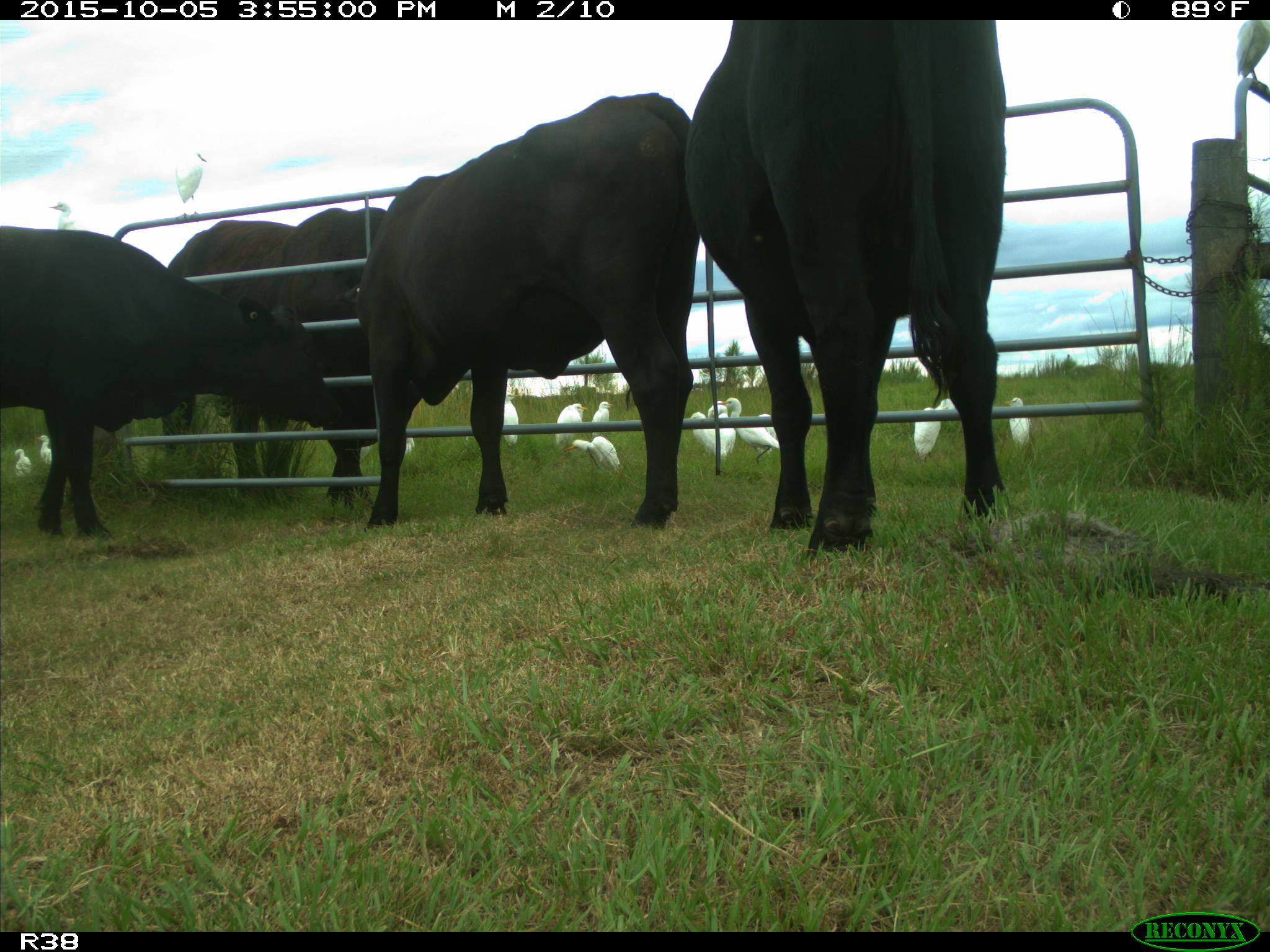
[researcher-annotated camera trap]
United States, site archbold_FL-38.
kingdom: Animalia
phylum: Chordata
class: Mammalia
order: Artiodactyla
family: Bovidae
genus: Bos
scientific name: Bos taurus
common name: domestic cow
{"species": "Bos taurus (domestic cow)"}